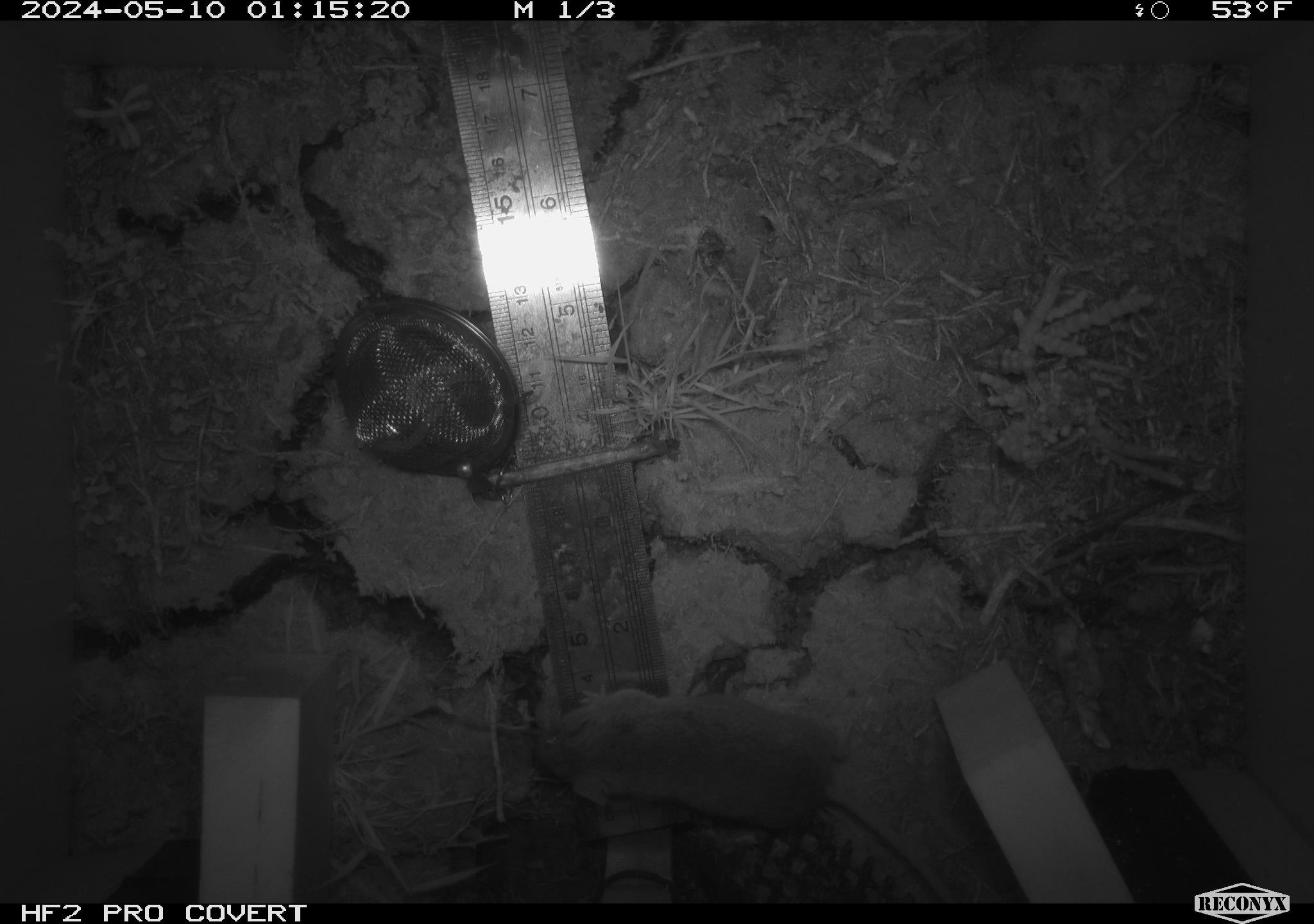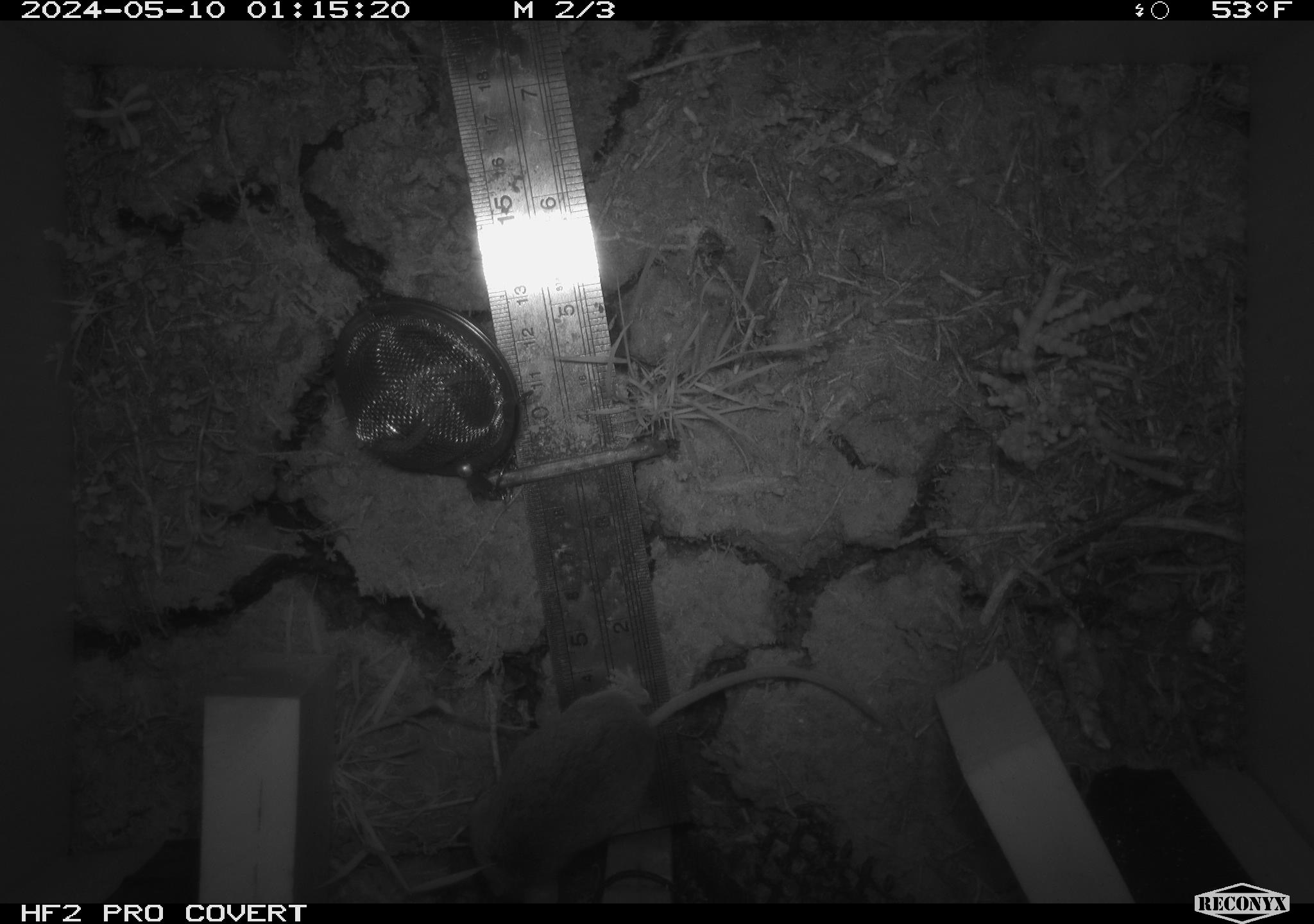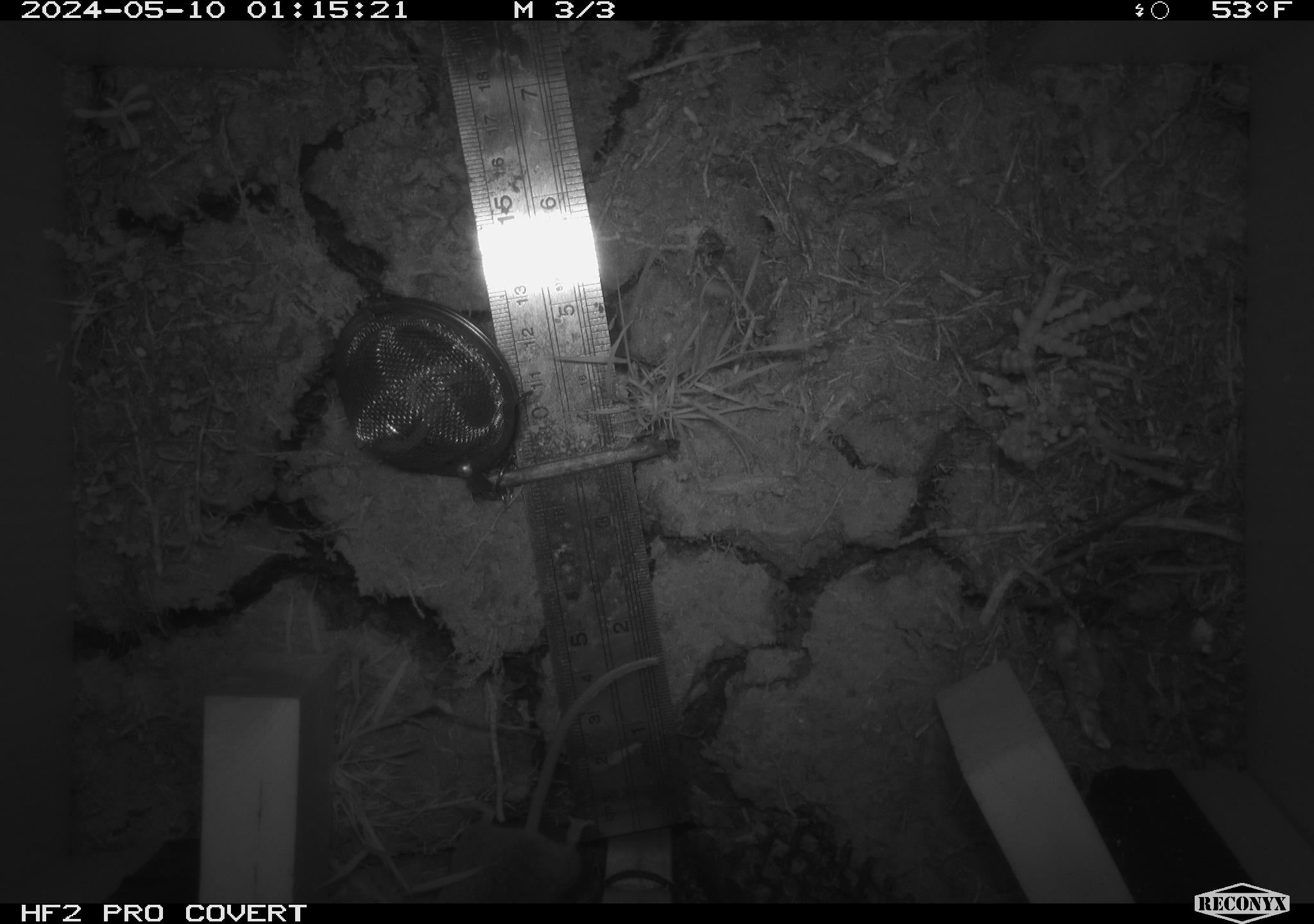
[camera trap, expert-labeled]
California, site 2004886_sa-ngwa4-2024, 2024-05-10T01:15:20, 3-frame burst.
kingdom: Animalia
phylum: Chordata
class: Mammalia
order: Rodentia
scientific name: Rodentia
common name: mouse species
Mouse species (Rodentia).